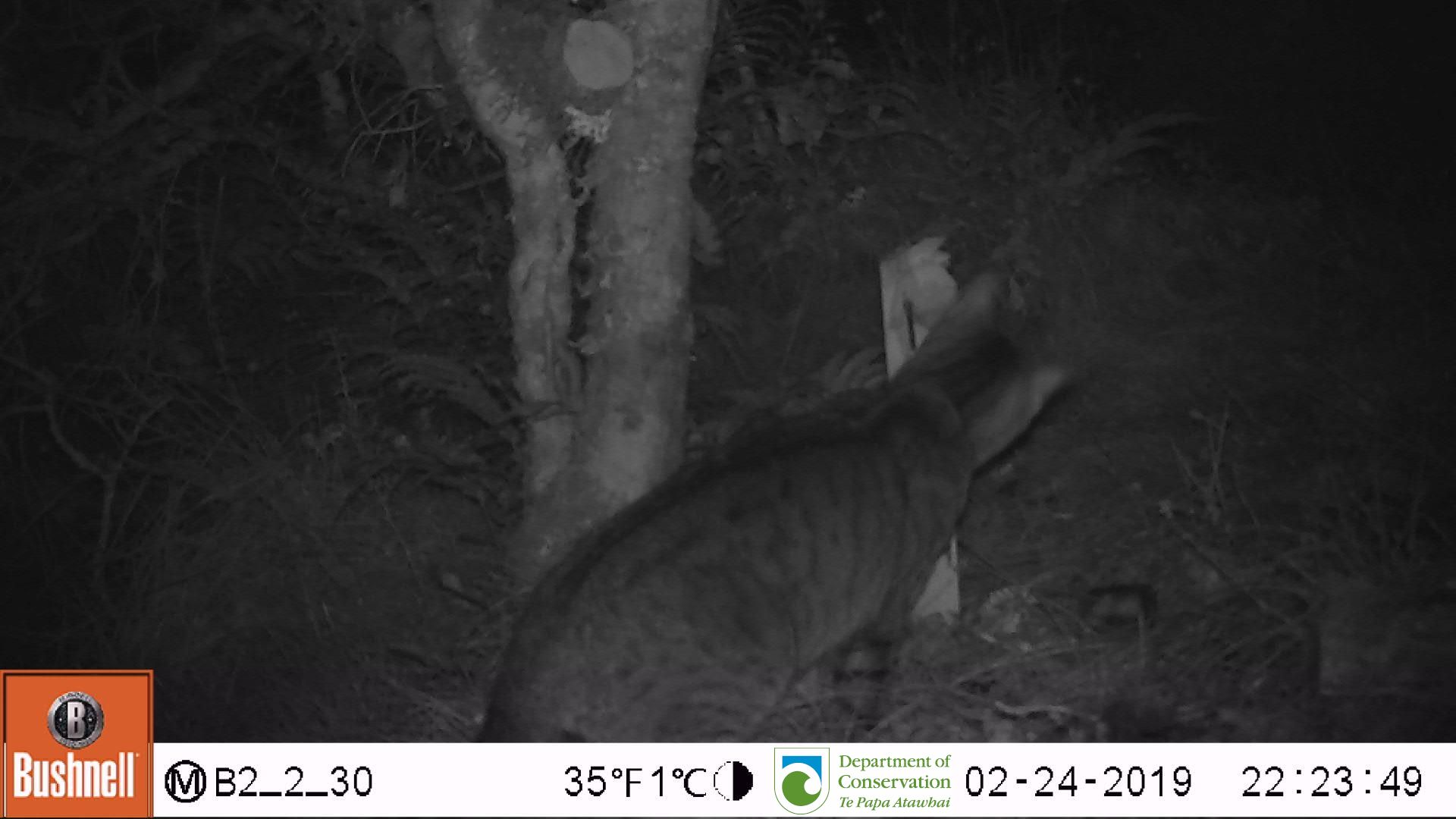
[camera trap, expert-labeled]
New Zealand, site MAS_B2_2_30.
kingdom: Animalia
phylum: Chordata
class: Mammalia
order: Carnivora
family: Felidae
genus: Felis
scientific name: Felis catus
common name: domestic cat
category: cat